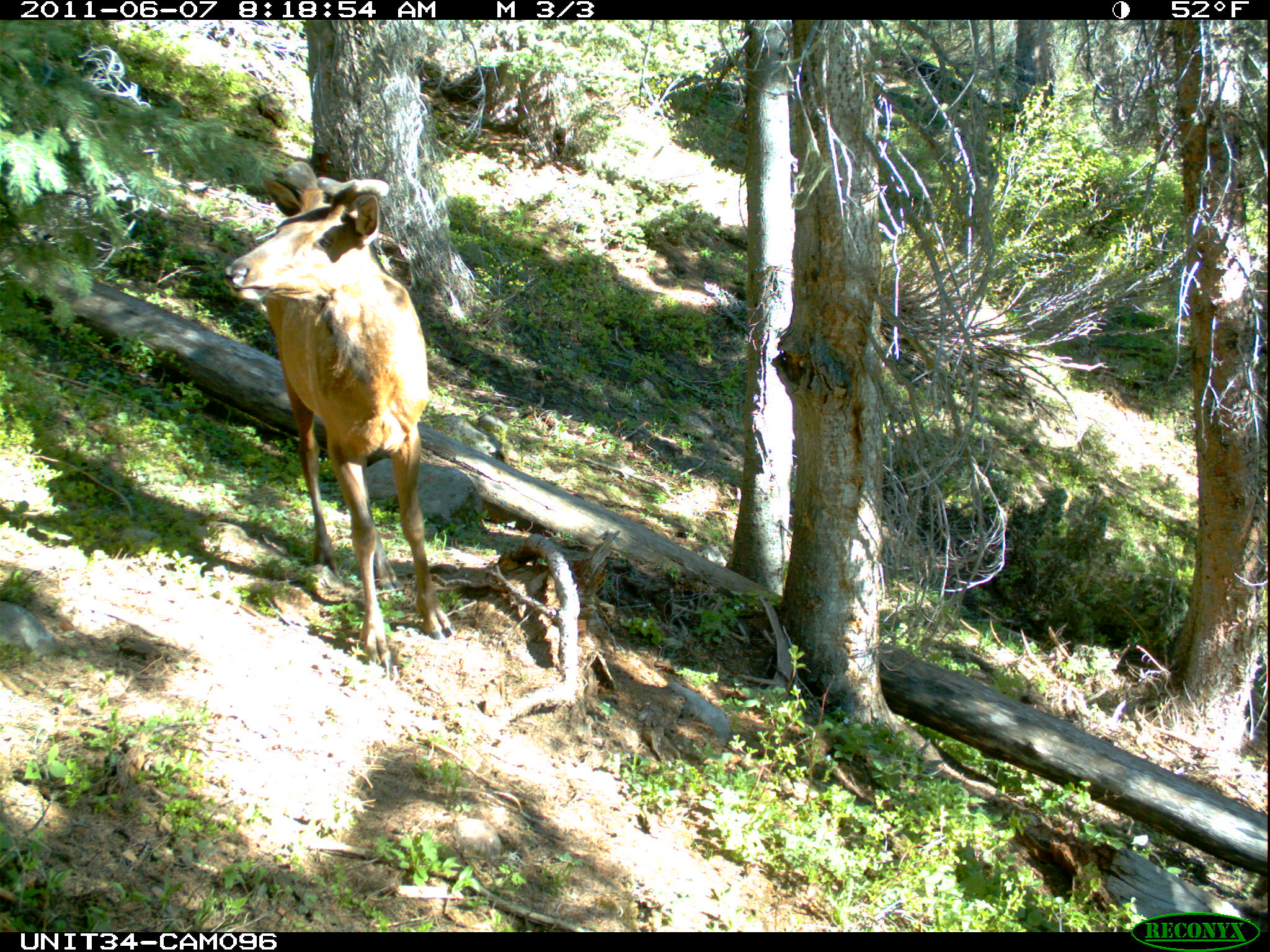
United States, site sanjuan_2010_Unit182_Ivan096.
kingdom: Animalia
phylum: Chordata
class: Mammalia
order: Artiodactyla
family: Cervidae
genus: Cervus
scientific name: Cervus elaphus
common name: red deer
Cervus elaphus (red deer).